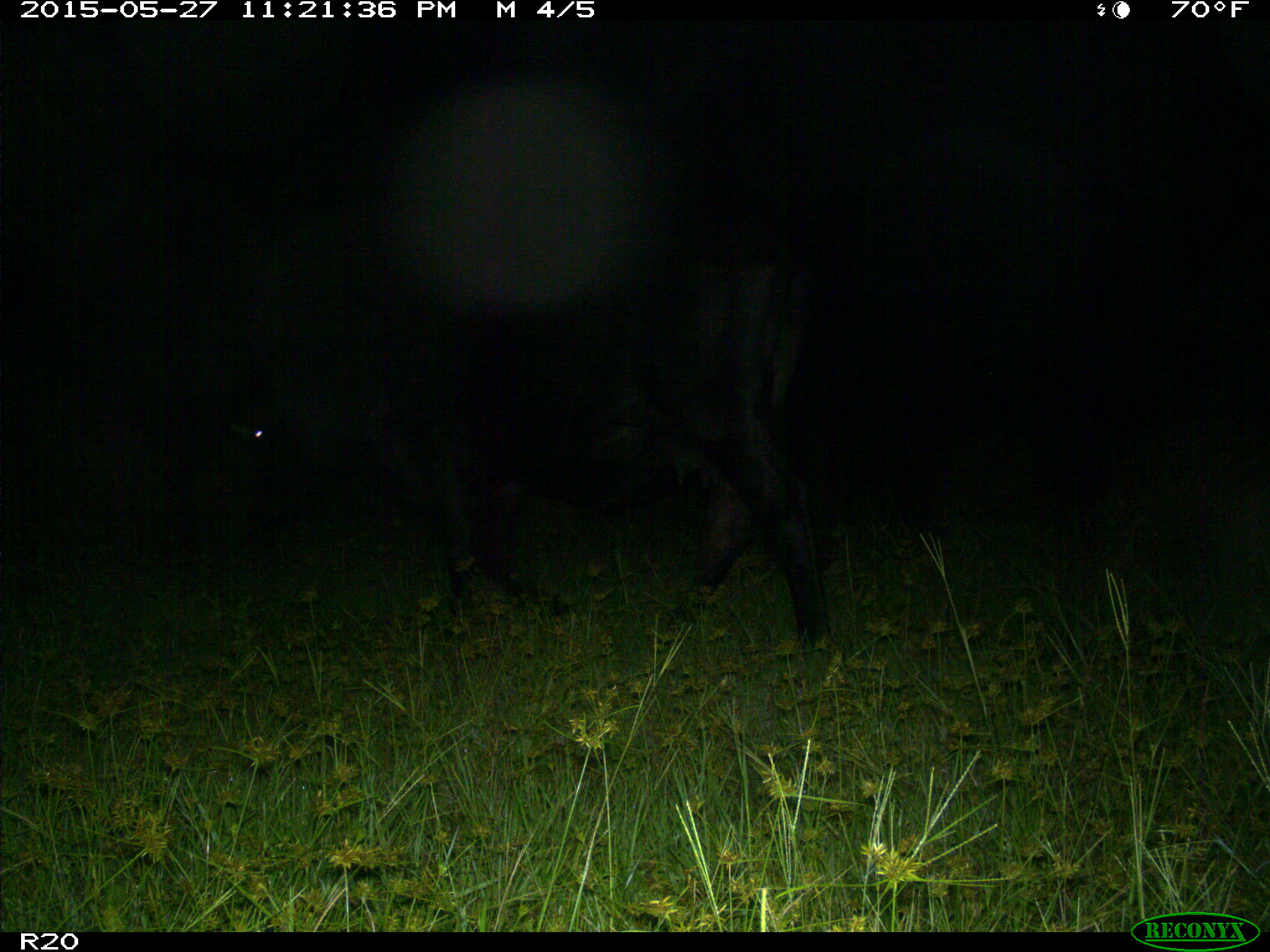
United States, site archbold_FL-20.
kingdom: Animalia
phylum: Chordata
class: Mammalia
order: Artiodactyla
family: Bovidae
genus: Bos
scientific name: Bos taurus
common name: domestic cow